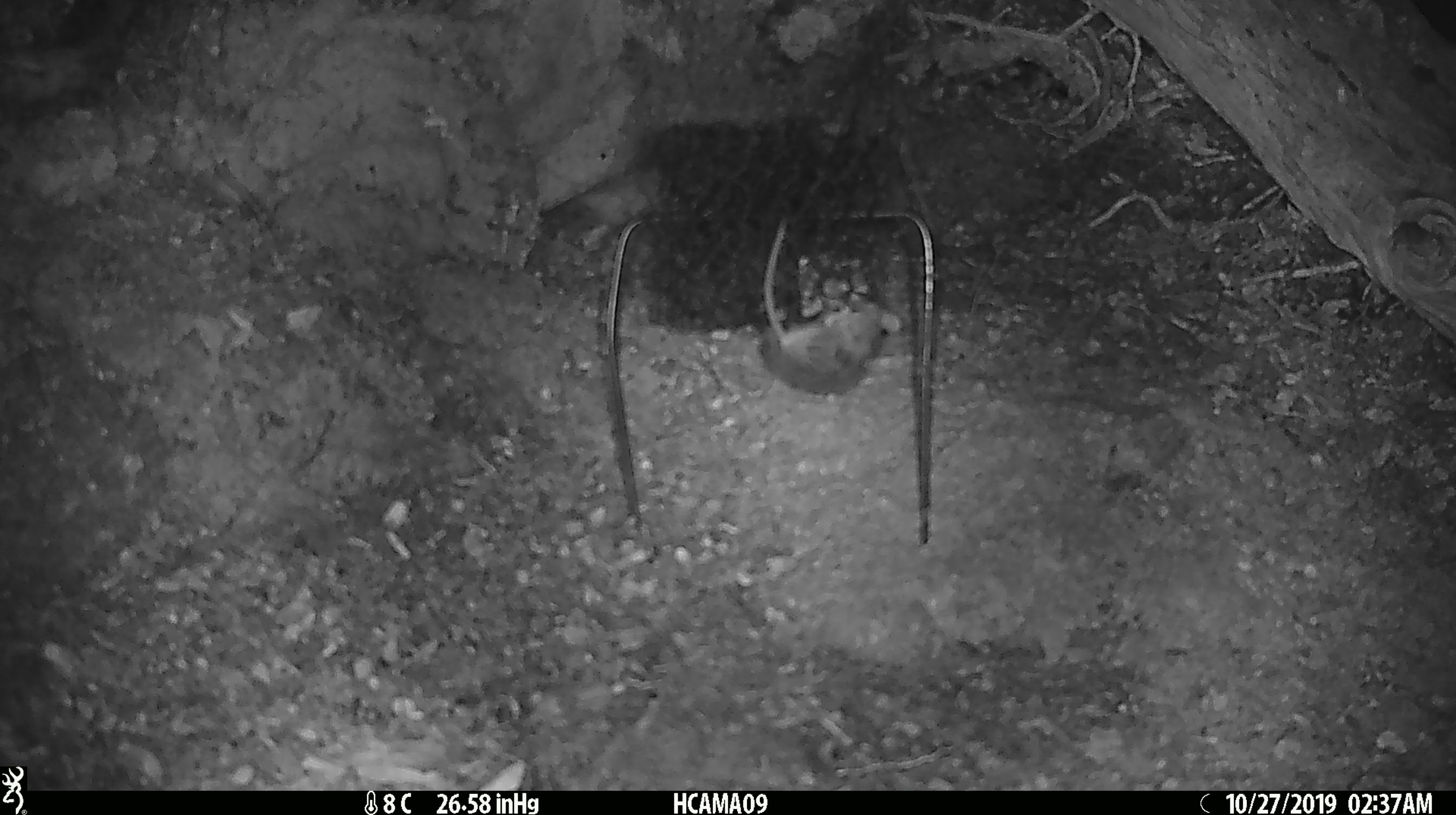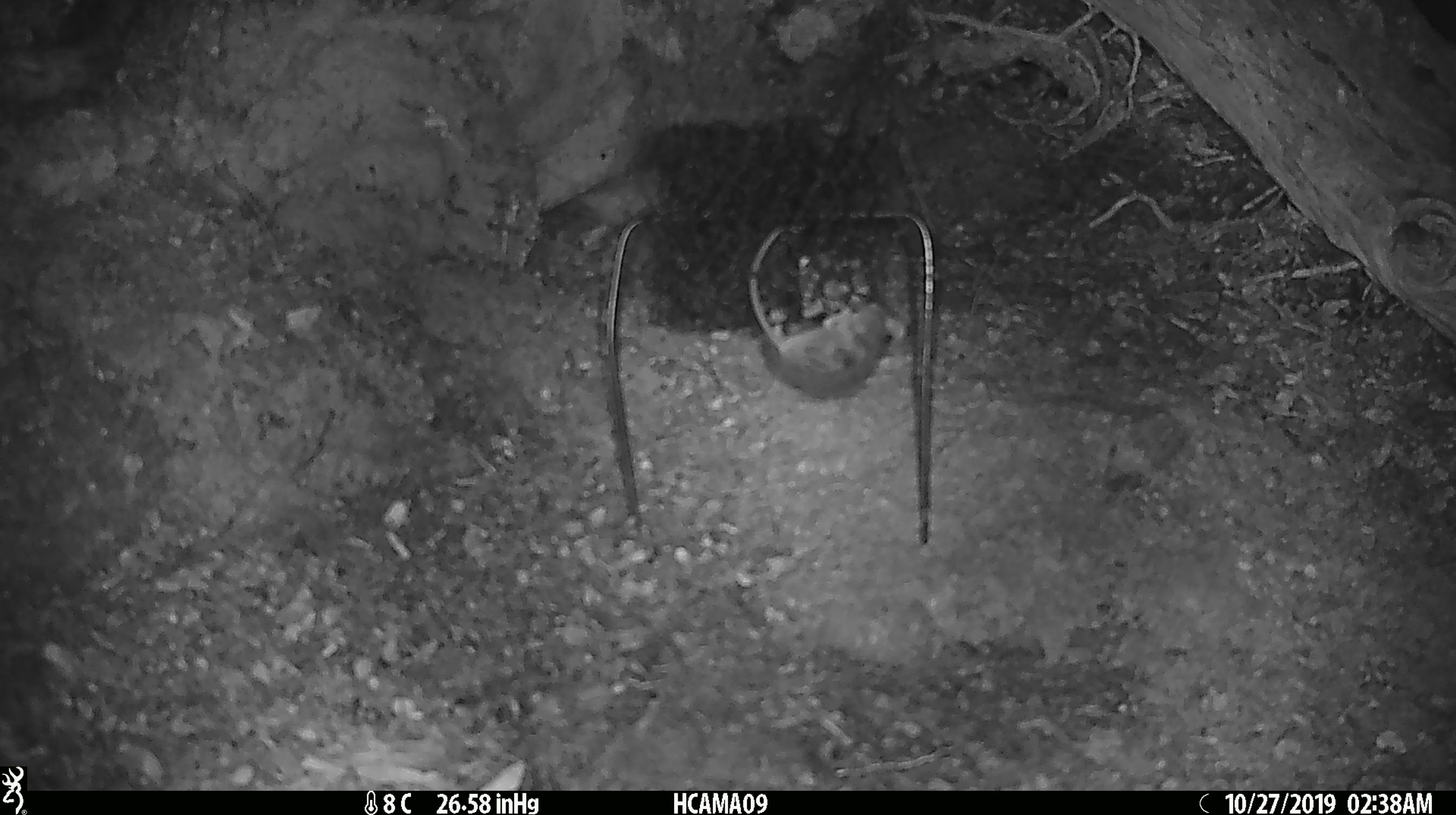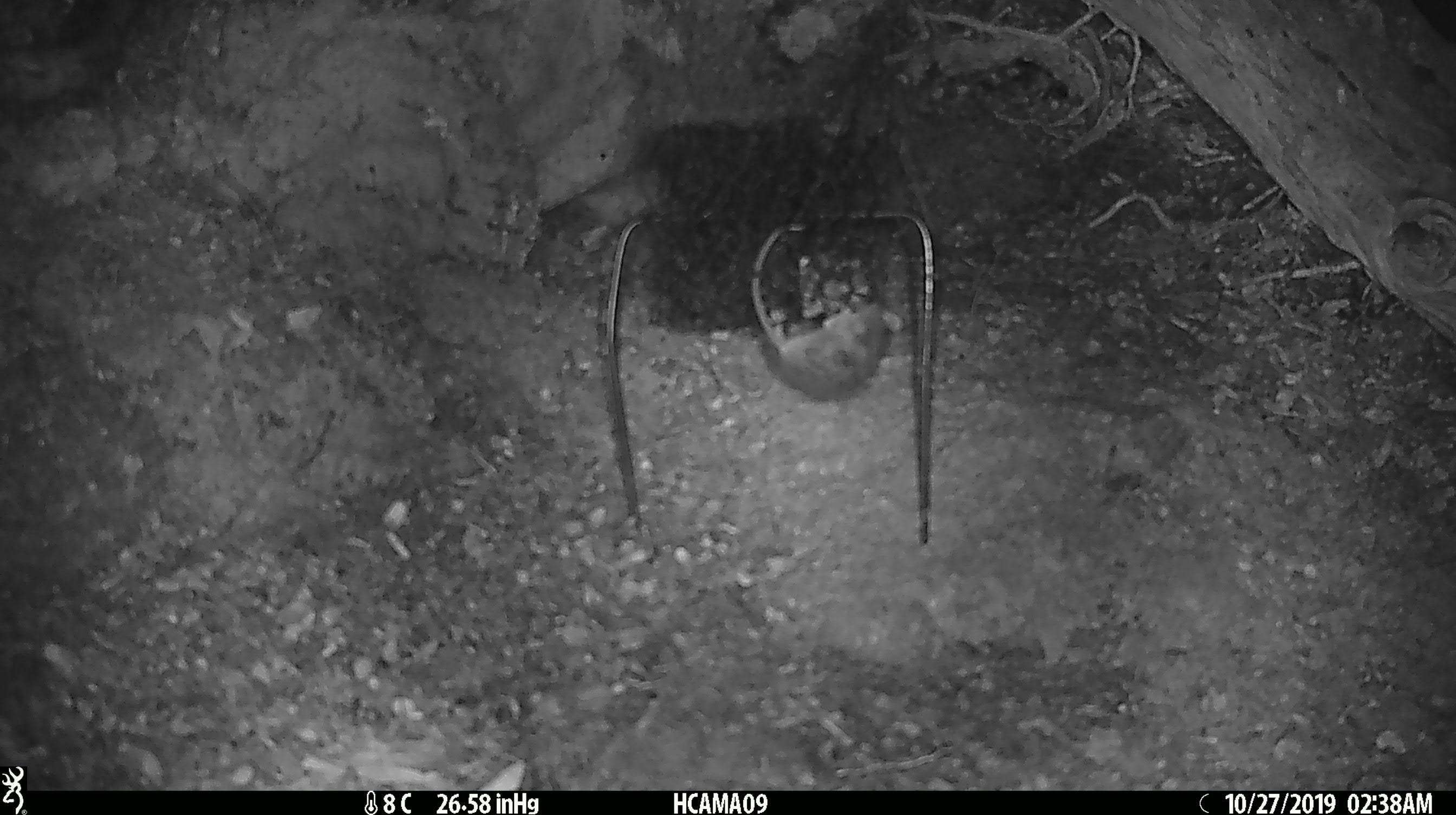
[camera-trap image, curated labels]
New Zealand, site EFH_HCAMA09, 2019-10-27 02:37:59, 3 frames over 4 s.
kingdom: Animalia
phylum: Chordata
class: Mammalia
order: Rodentia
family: Muridae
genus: Mus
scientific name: Mus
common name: mouse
Mouse (Mus).